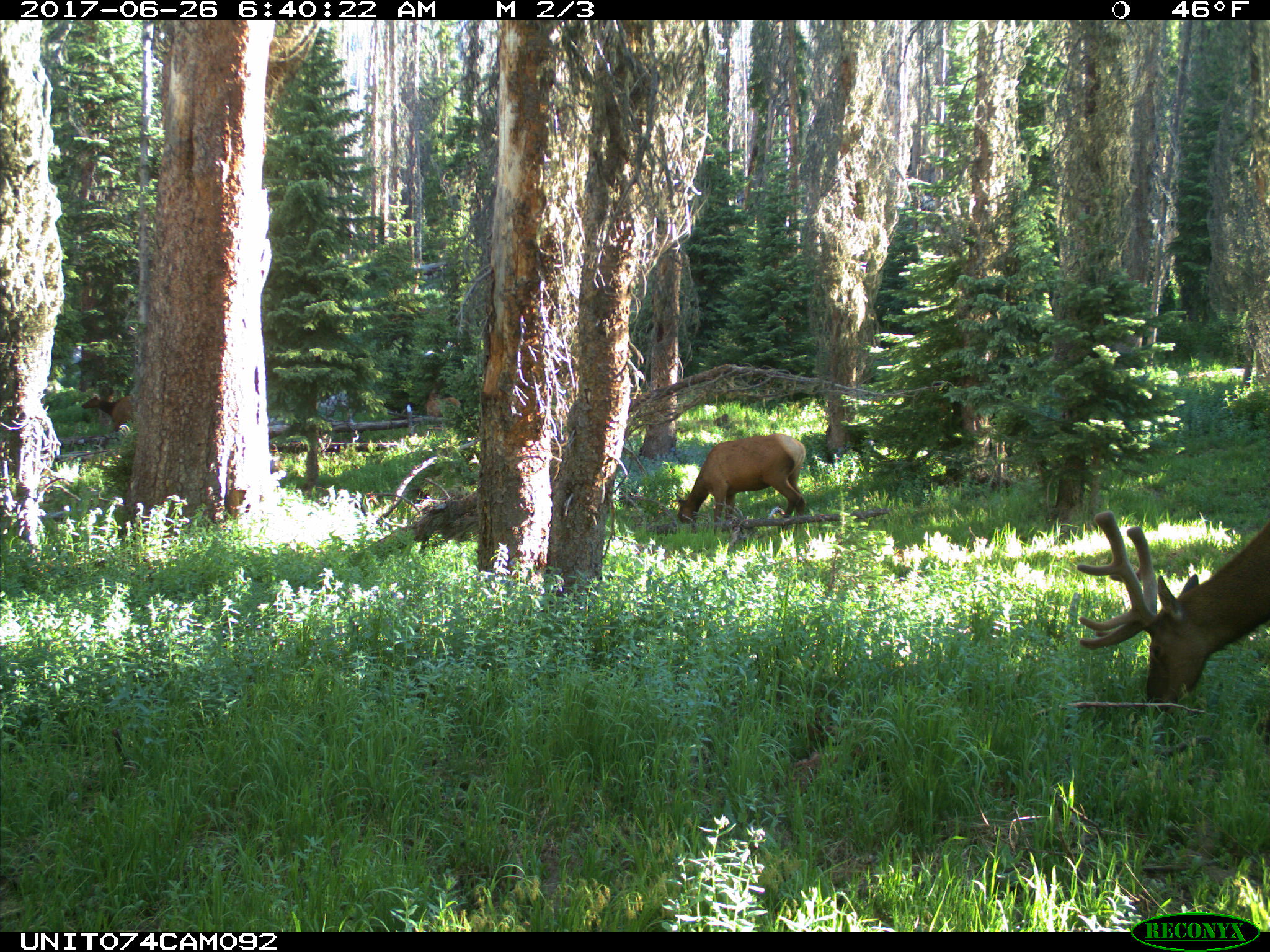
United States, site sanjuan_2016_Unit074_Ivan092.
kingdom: Animalia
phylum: Chordata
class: Mammalia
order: Artiodactyla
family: Cervidae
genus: Cervus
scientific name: Cervus elaphus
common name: red deer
Cervus elaphus (red deer).